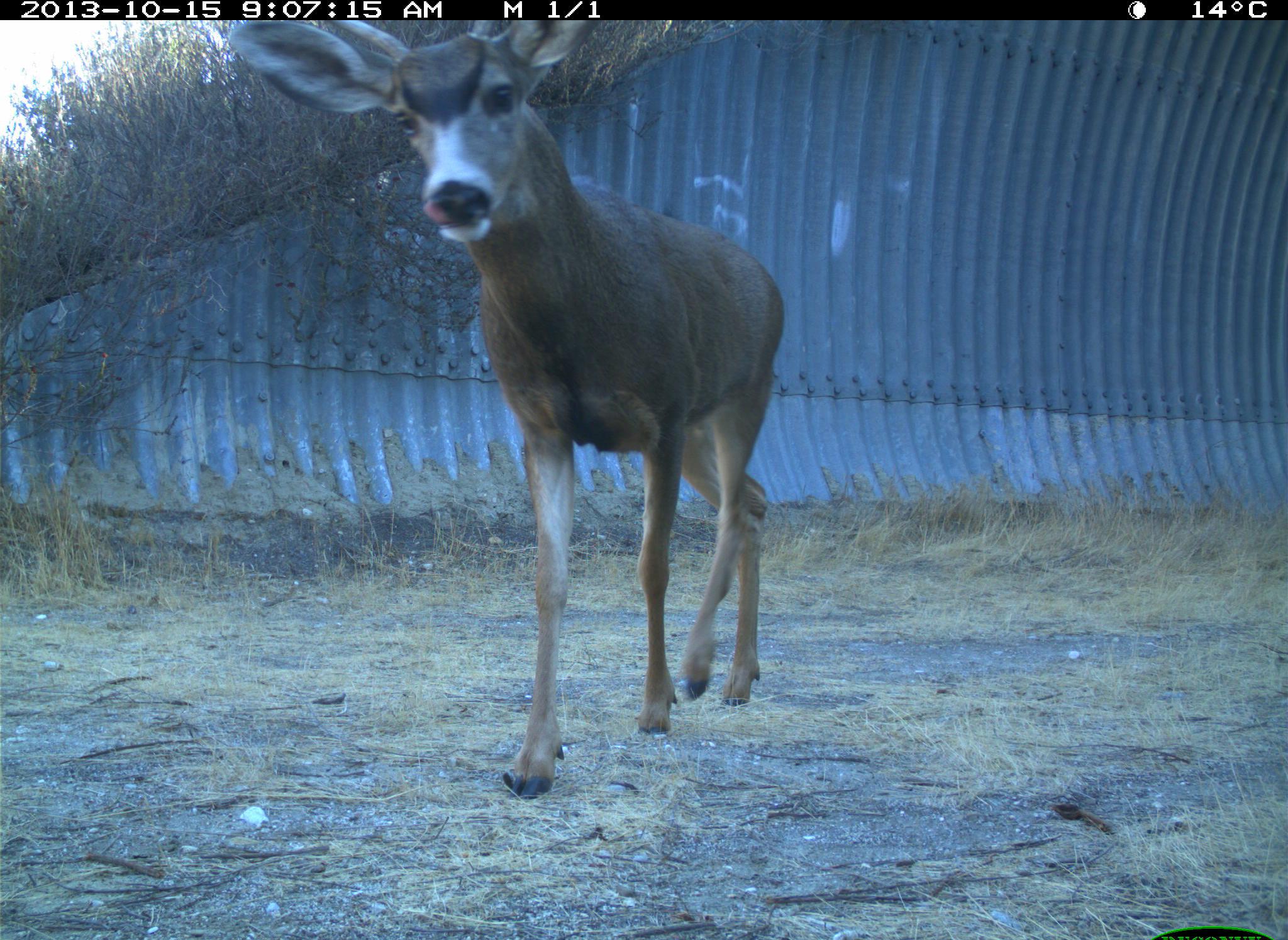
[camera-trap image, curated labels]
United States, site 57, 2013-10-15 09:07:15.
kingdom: Animalia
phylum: Chordata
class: Mammalia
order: Artiodactyla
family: Cervidae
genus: Odocoileus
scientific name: Odocoileus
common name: deer